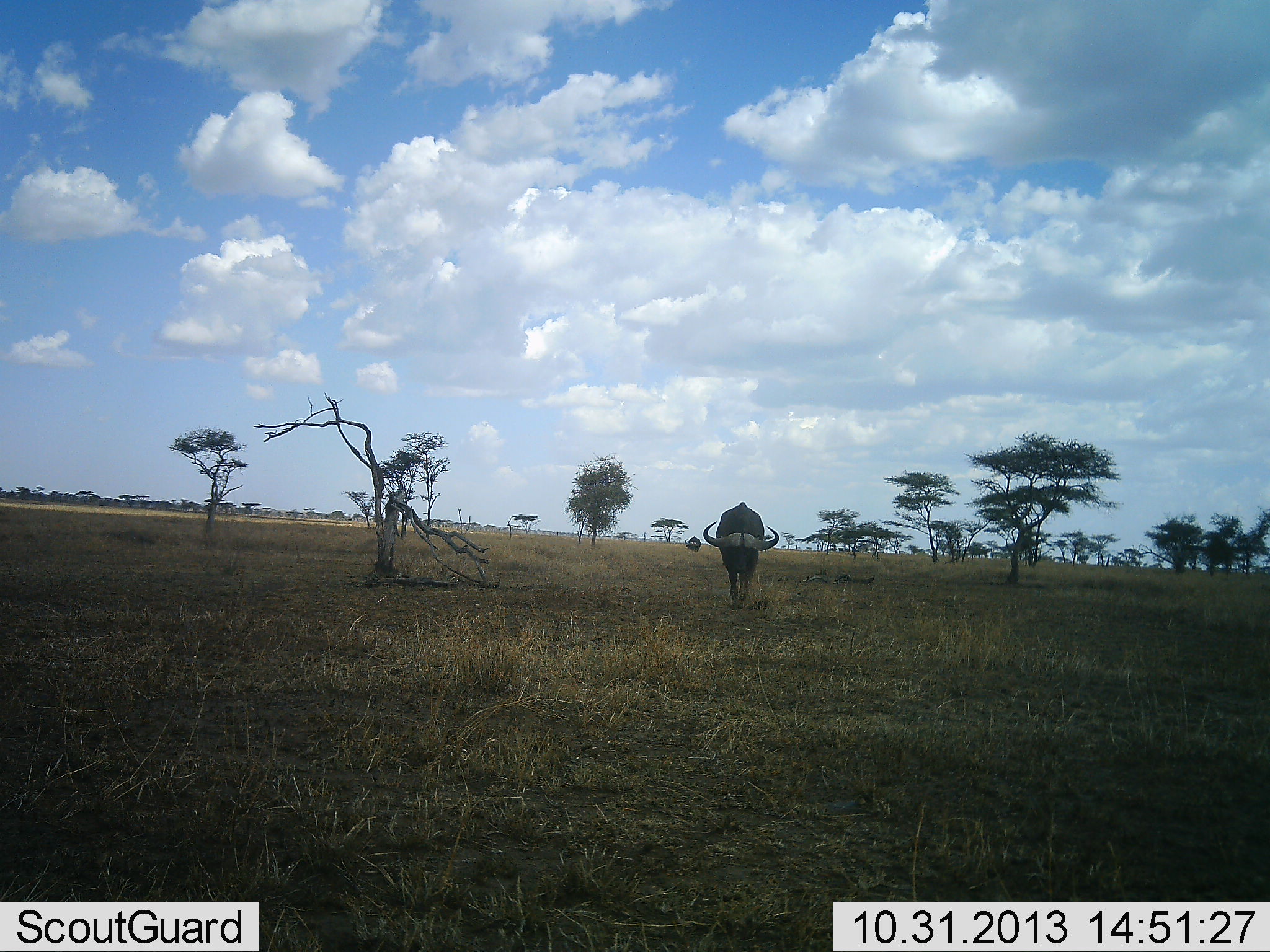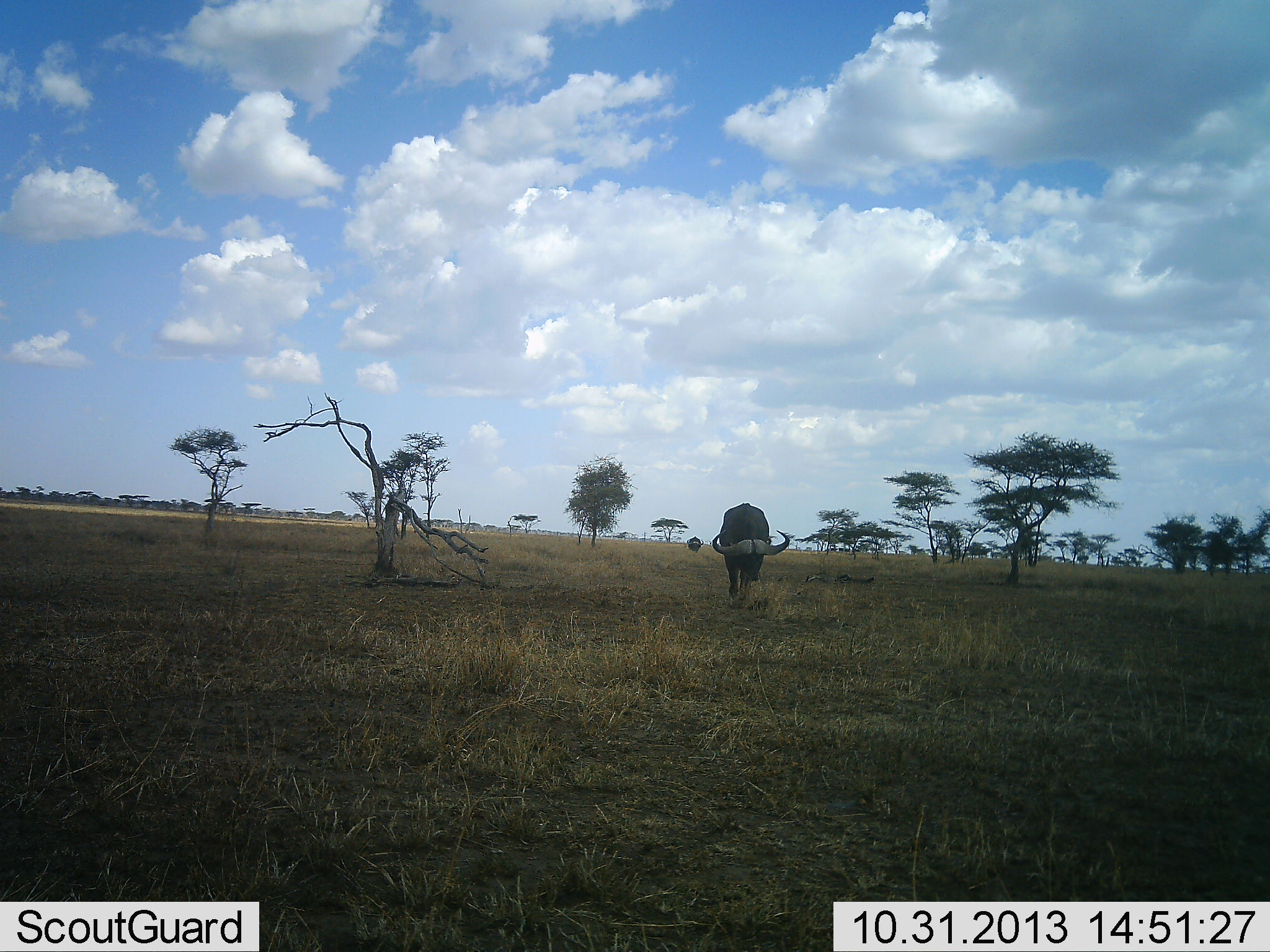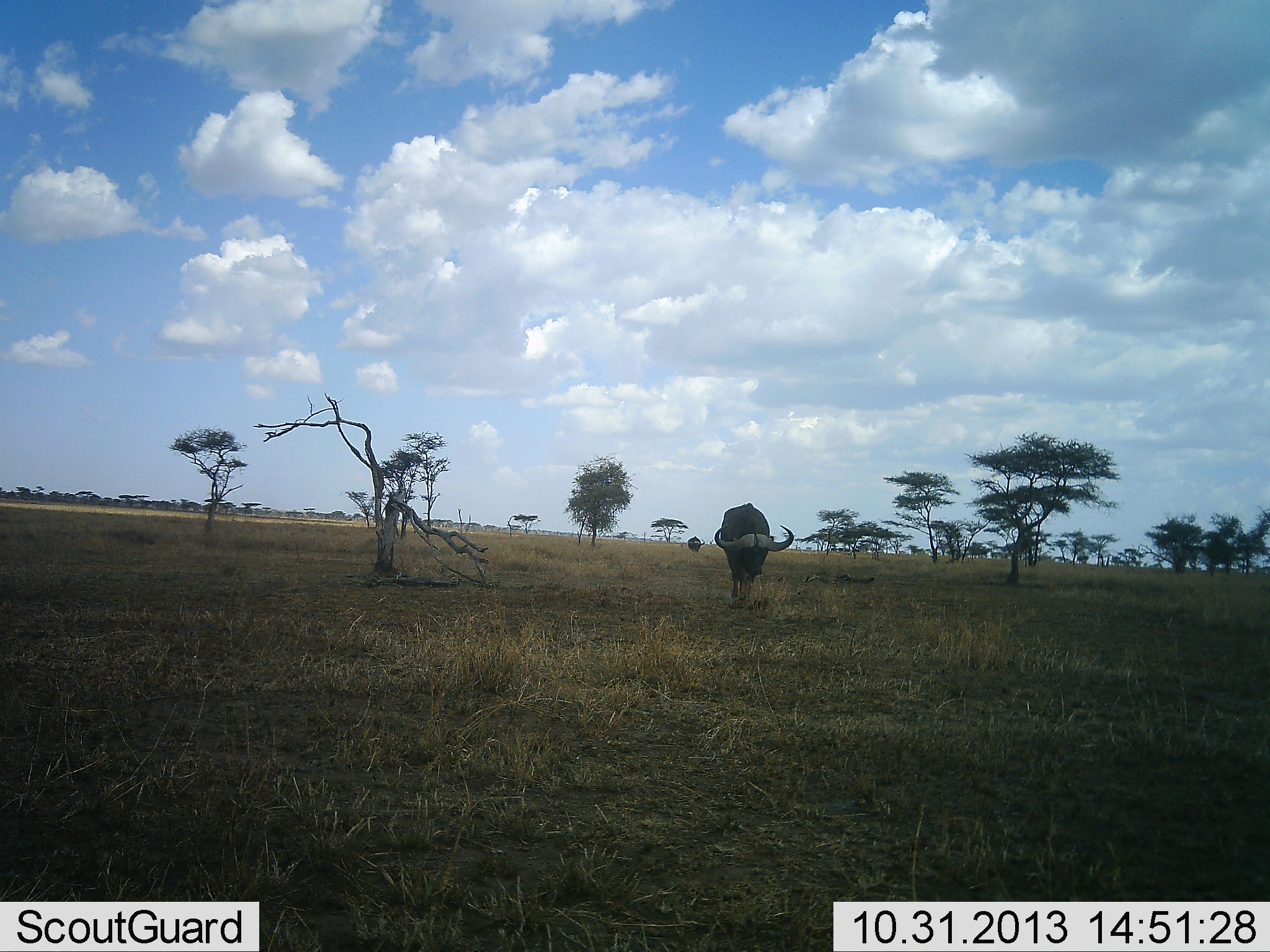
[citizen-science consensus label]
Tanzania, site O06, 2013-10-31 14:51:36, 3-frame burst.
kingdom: Animalia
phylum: Chordata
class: Mammalia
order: Artiodactyla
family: Bovidae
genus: Syncerus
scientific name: Syncerus caffer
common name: cape buffalo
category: buffalo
Buffalo (cape buffalo) (Syncerus caffer), count 1. Behavior (volunteer vote fractions): standing 17%, resting 0%, moving 56%, interacting 0%. Young present (vote fraction): 0%. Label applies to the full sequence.